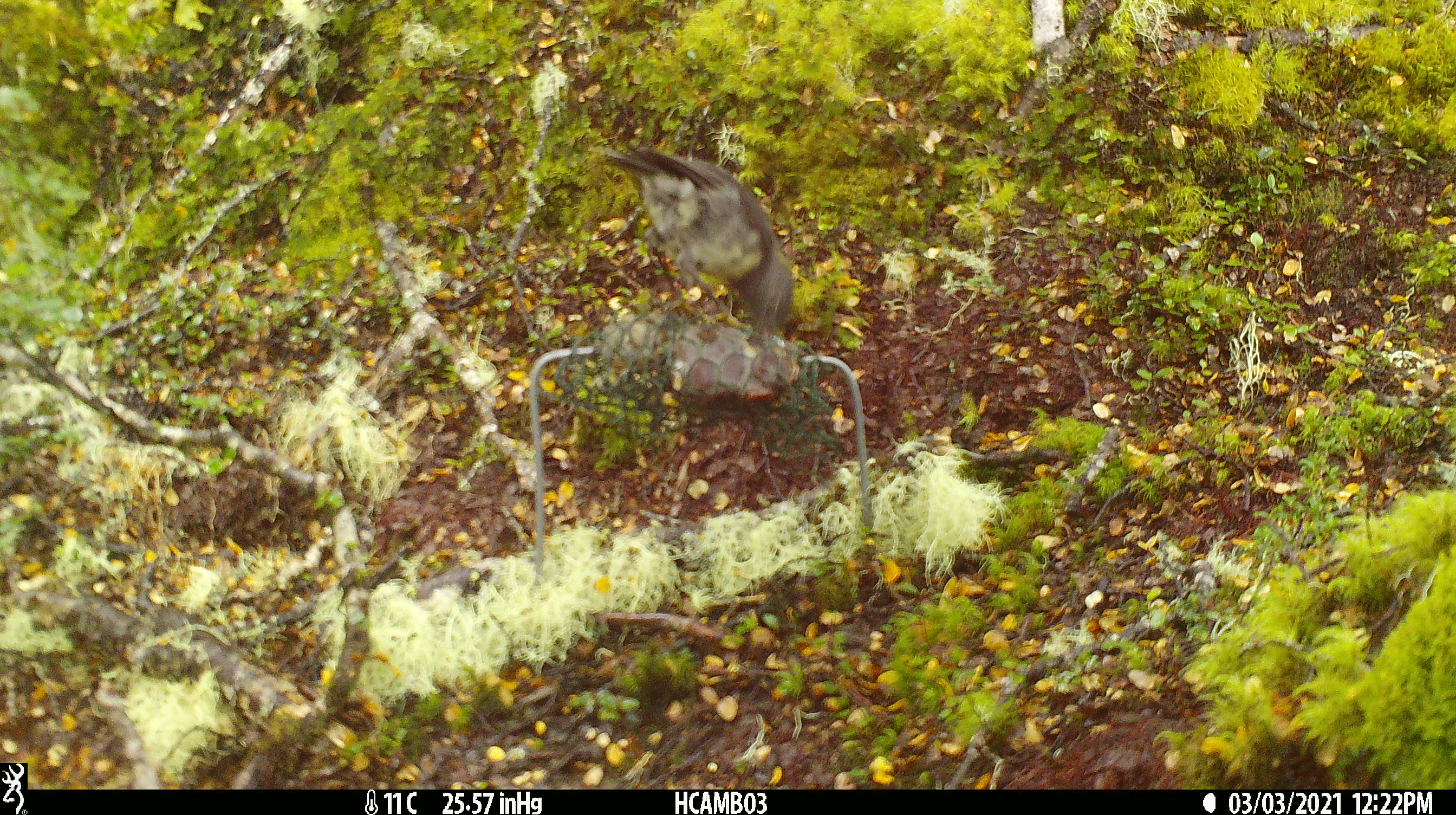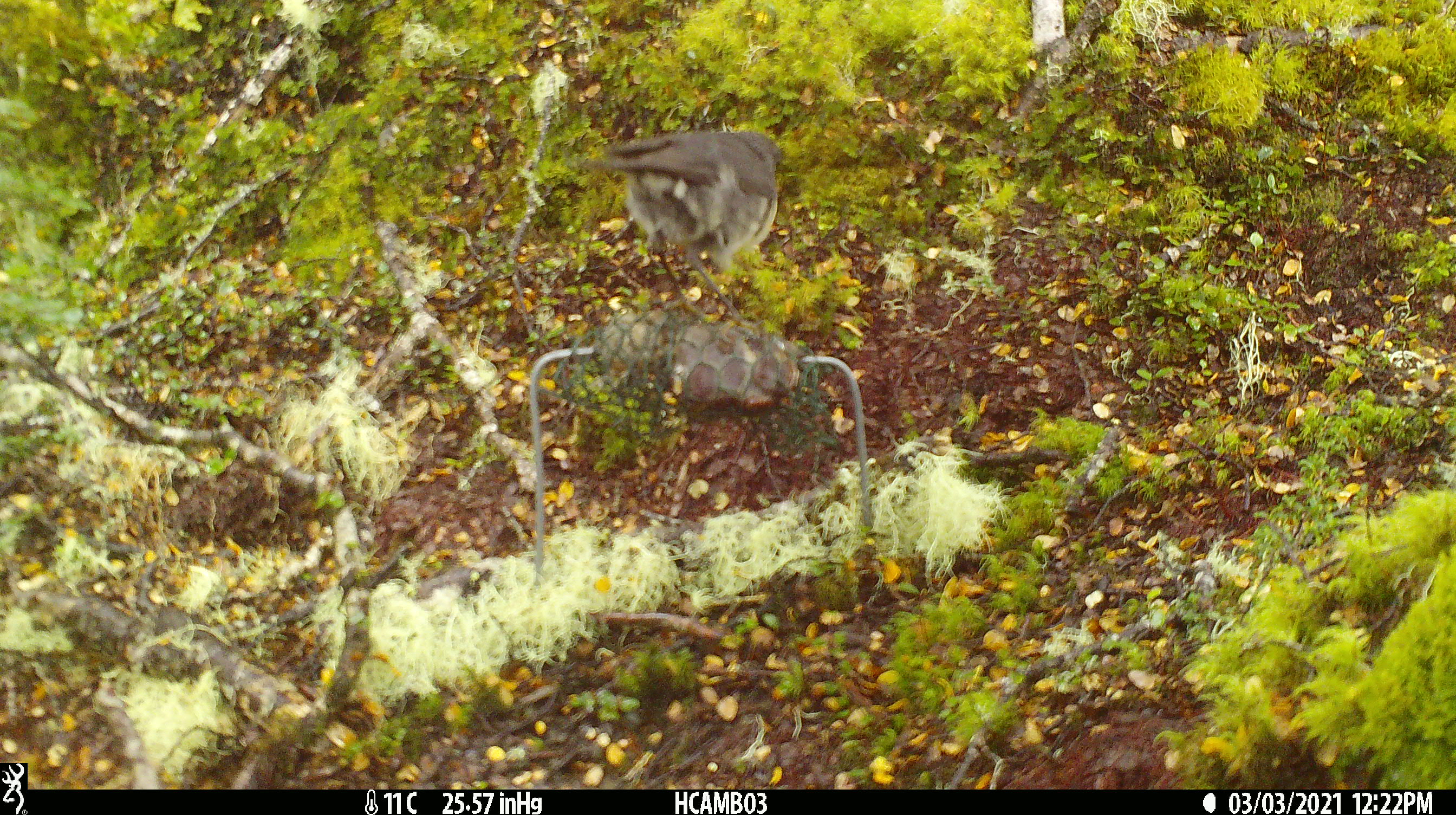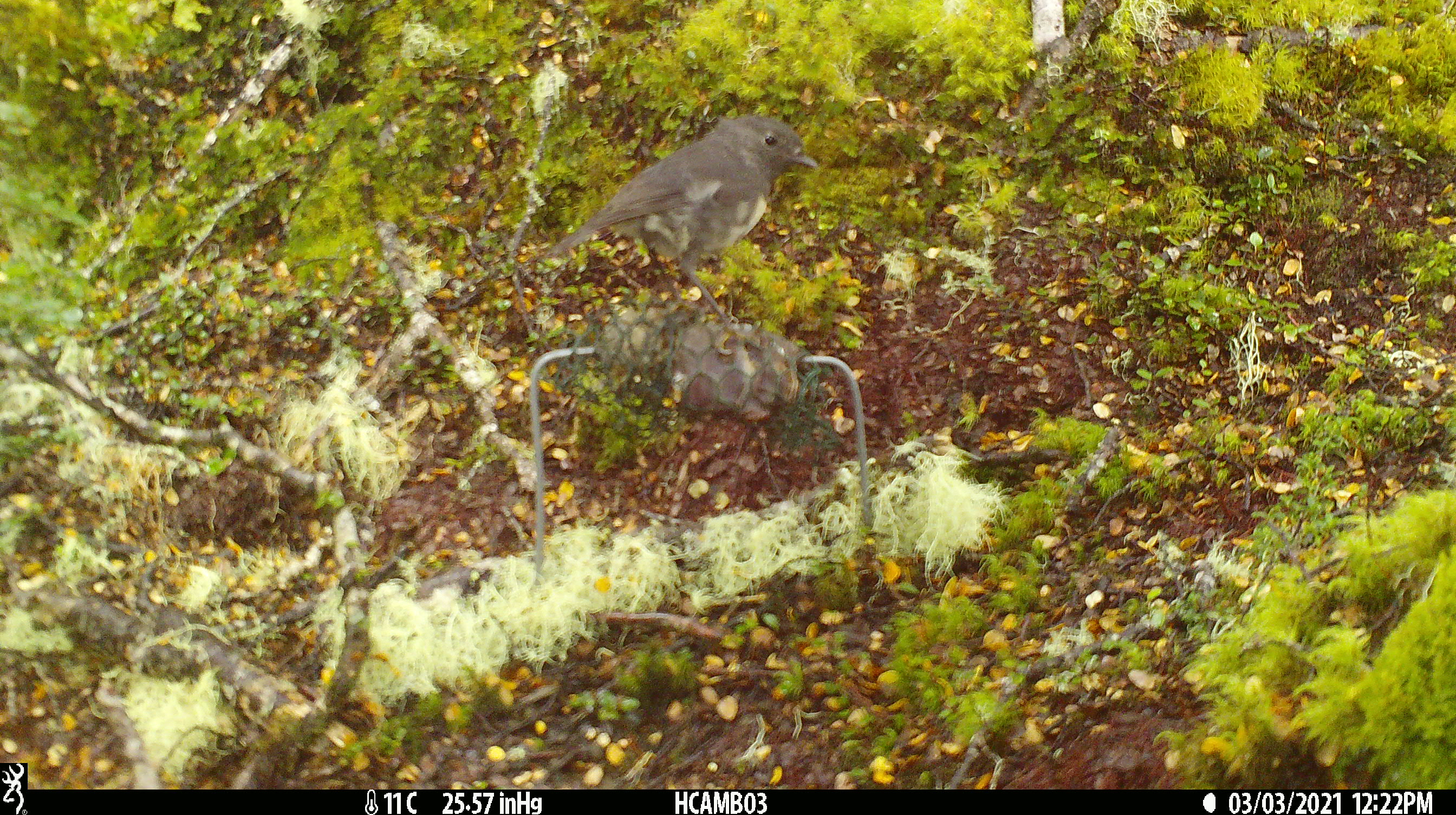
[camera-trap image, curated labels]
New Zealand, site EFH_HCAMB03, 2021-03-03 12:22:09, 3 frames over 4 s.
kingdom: Animalia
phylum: Chordata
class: Aves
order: Passeriformes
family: Petroicidae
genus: Petroica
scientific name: Petroica australis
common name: new zealand robin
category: robin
Robin (new zealand robin) (Petroica australis).